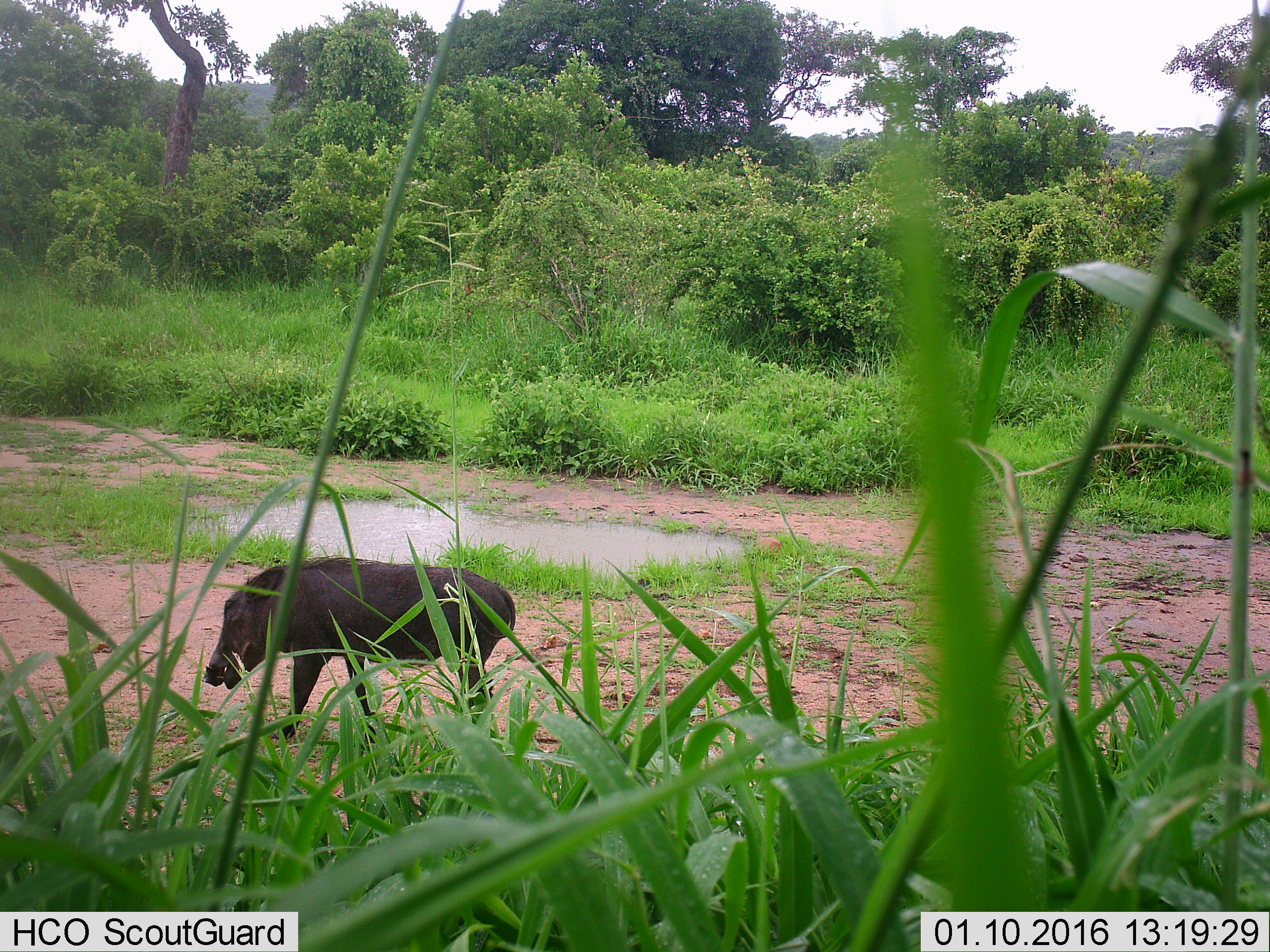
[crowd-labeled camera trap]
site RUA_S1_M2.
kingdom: Animalia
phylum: Chordata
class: Mammalia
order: Artiodactyla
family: Suidae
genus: Phacochoerus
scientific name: Phacochoerus africanus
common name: warthog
Warthog (Phacochoerus africanus), count 1. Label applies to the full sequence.